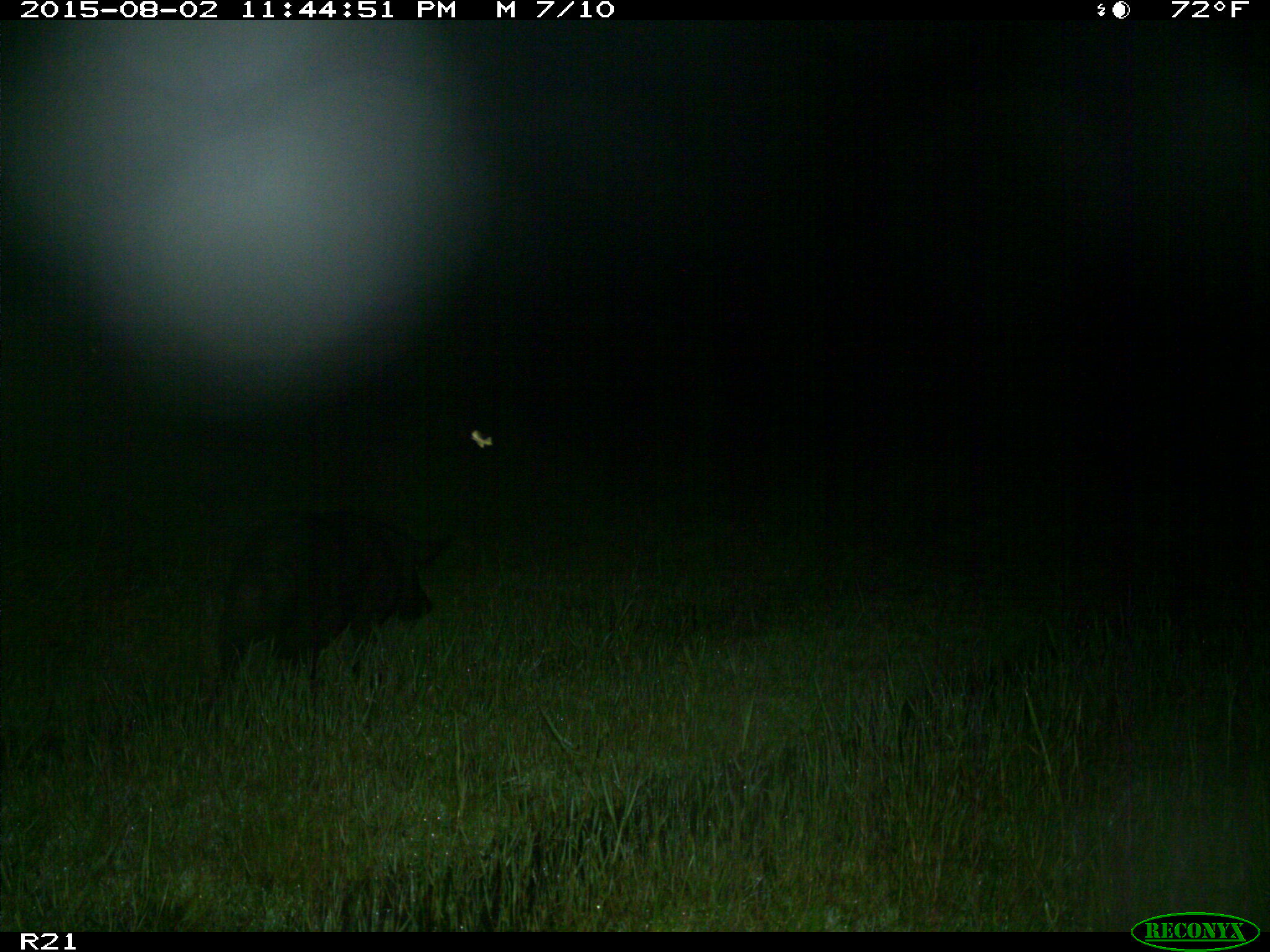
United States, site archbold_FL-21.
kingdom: Animalia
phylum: Chordata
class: Mammalia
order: Artiodactyla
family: Suidae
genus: Sus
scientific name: Sus scrofa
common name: wild boar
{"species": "Sus scrofa (wild boar)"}